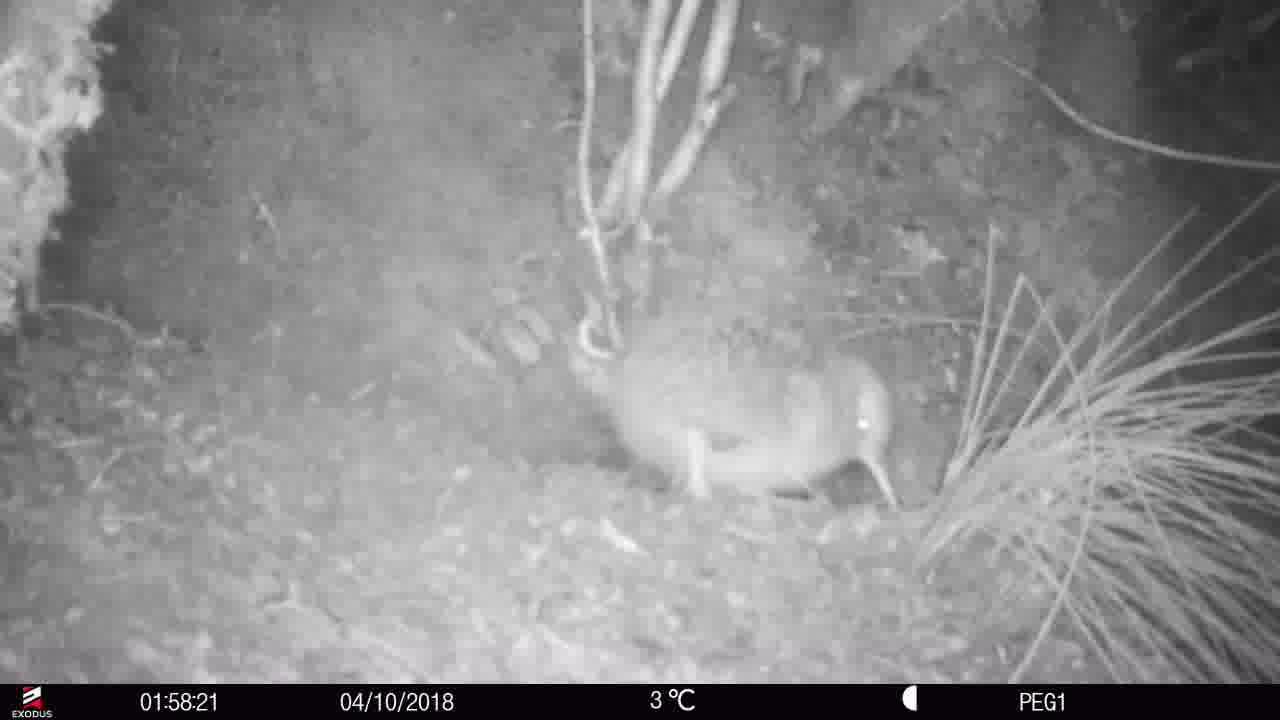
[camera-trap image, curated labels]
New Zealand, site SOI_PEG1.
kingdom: Animalia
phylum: Chordata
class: Aves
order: Apterygiformes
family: Apterygidae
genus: Apteryx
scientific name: Apteryx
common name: kiwi